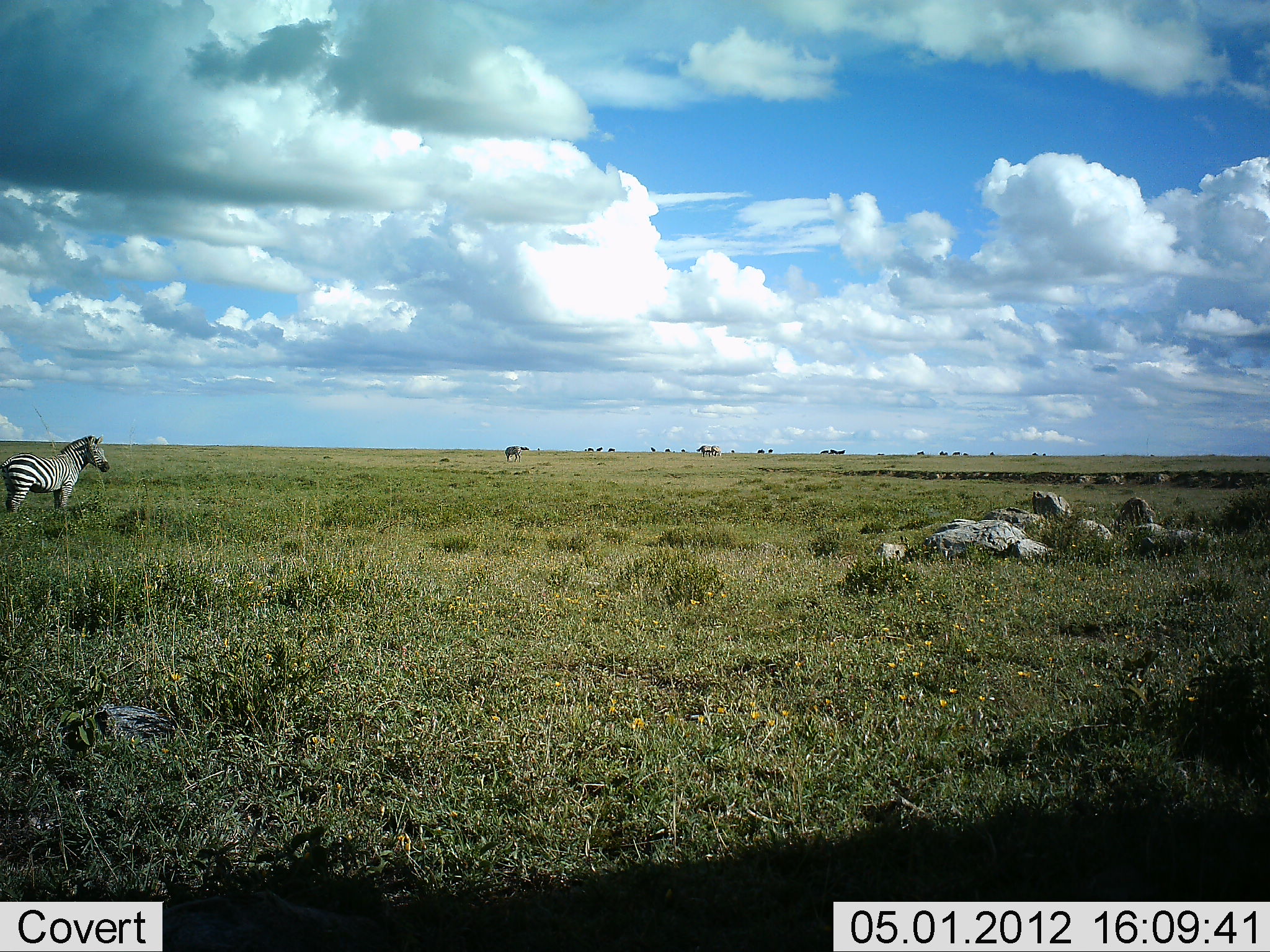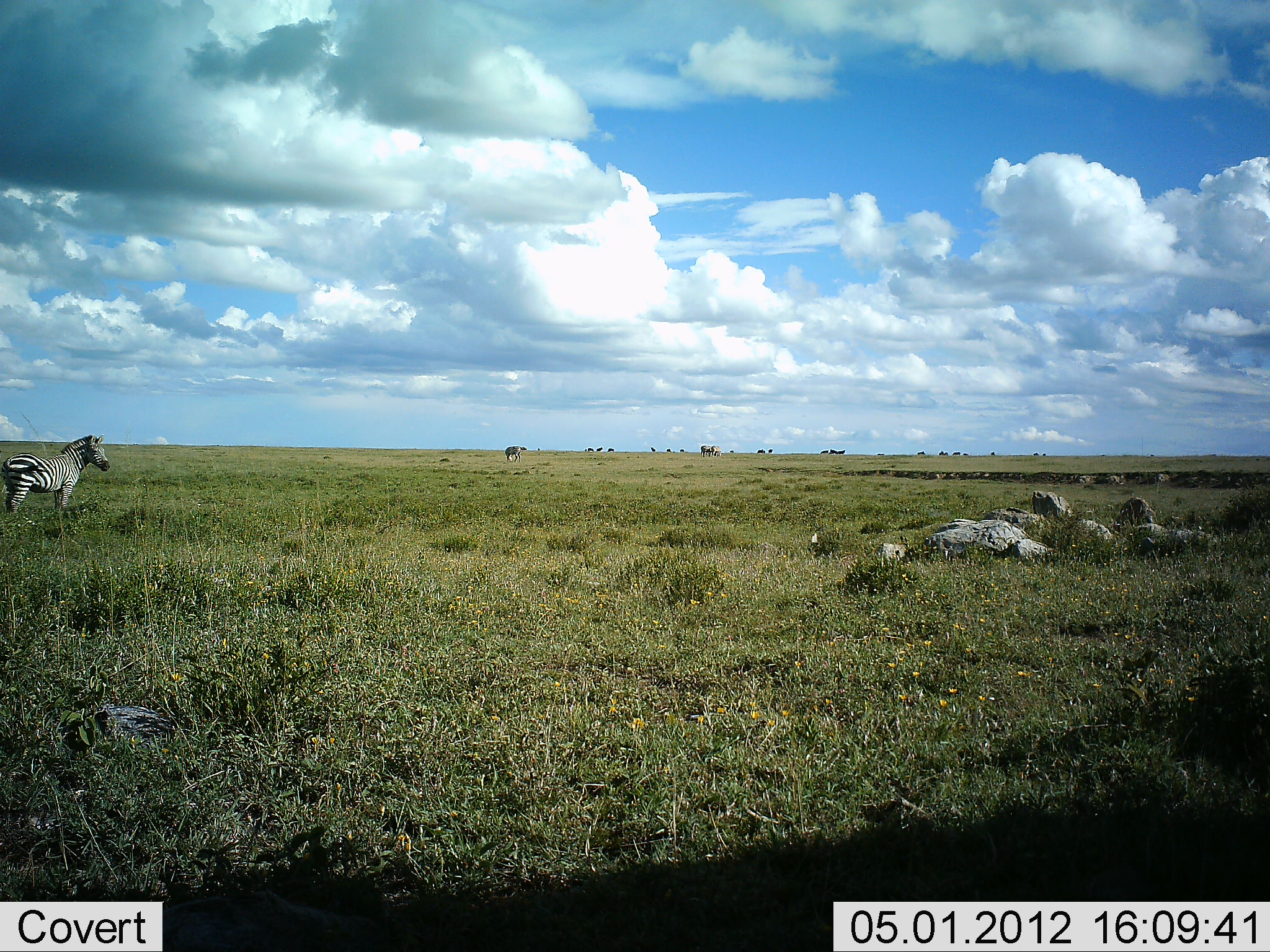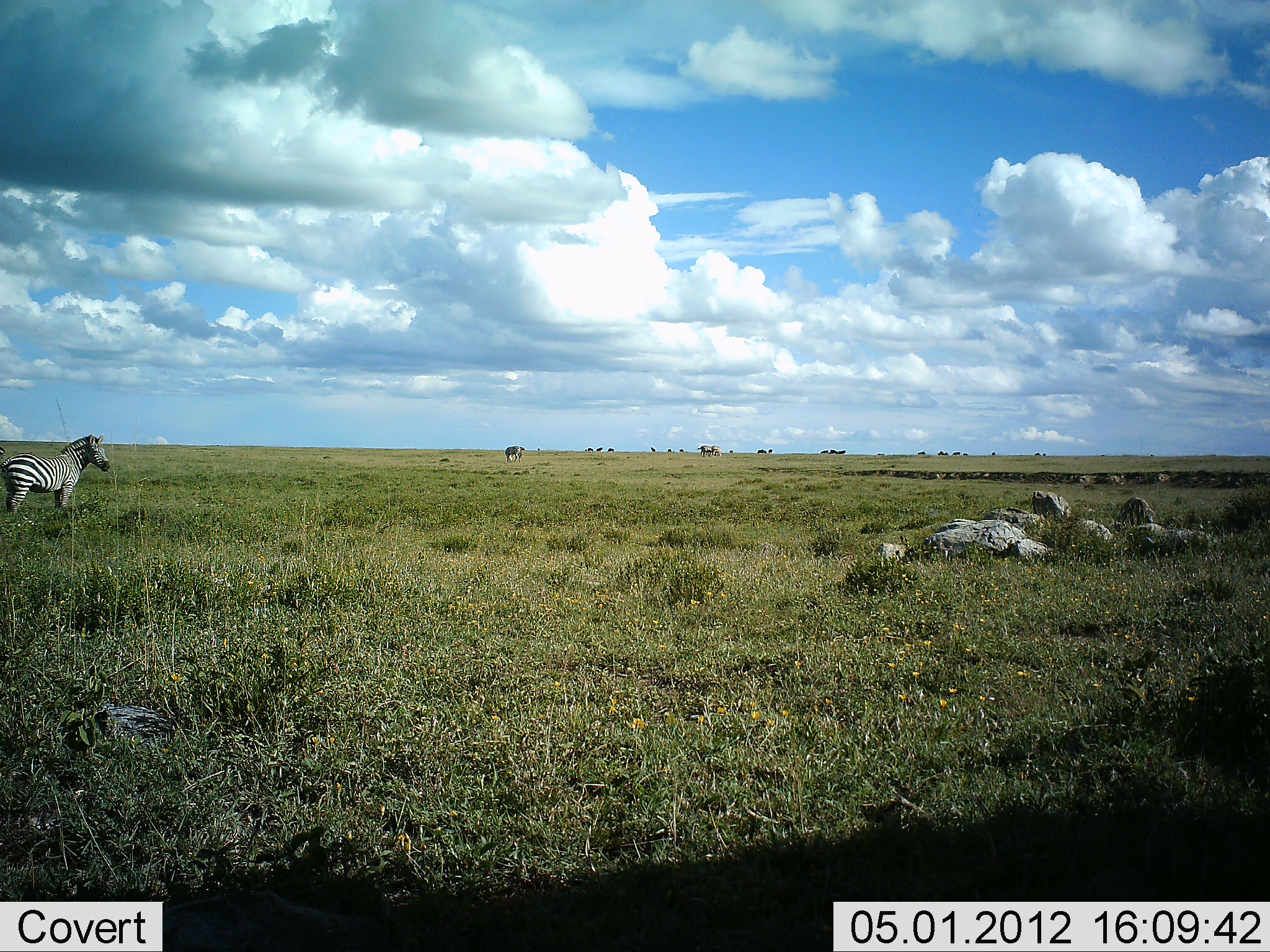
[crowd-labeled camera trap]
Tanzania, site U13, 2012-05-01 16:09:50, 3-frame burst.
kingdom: Animalia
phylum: Chordata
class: Mammalia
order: Perissodactyla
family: Equidae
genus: Equus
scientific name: Equus quagga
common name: plains zebra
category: zebra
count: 1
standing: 89%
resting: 5%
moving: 5%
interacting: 0%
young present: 0%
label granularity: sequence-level